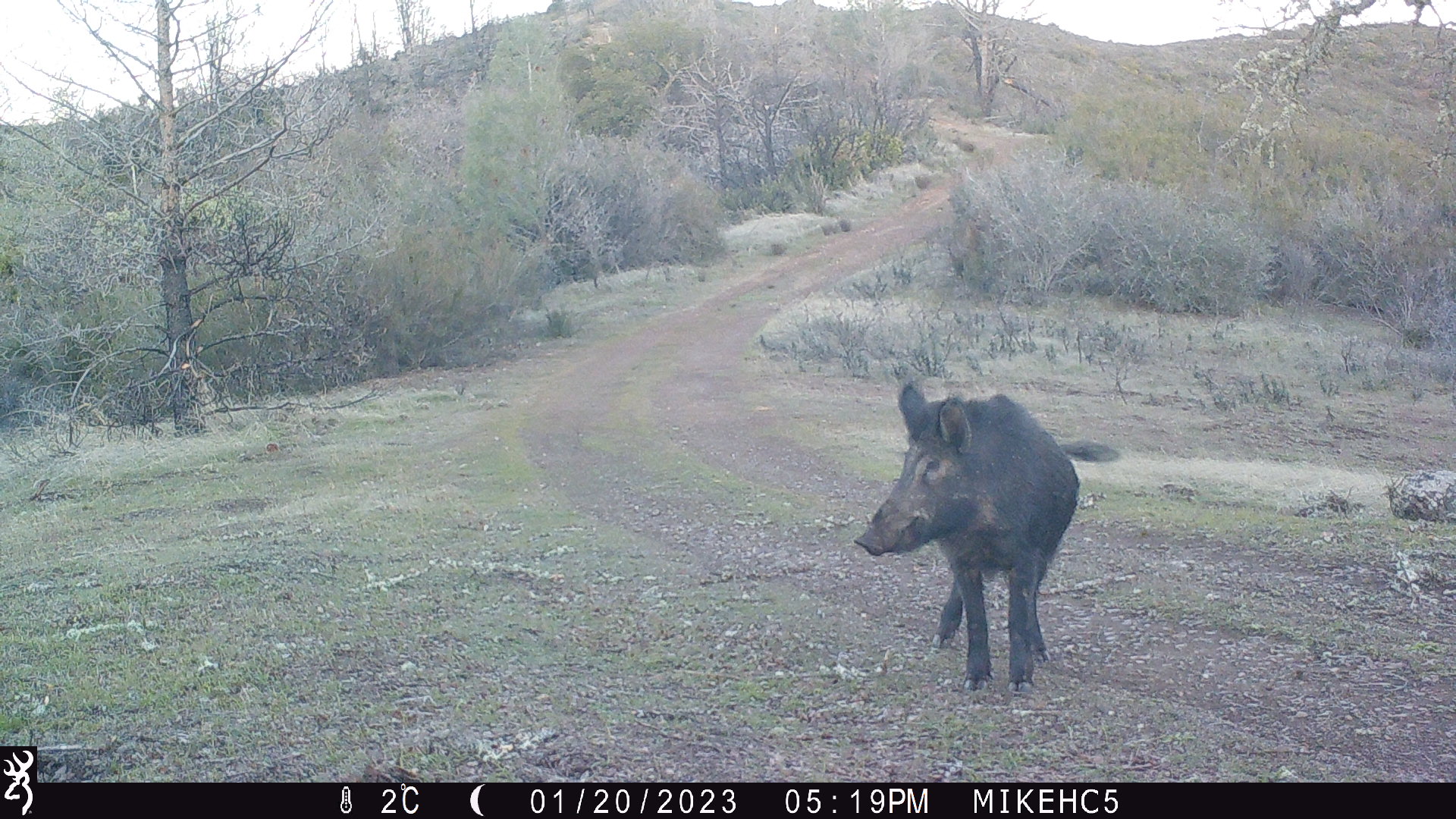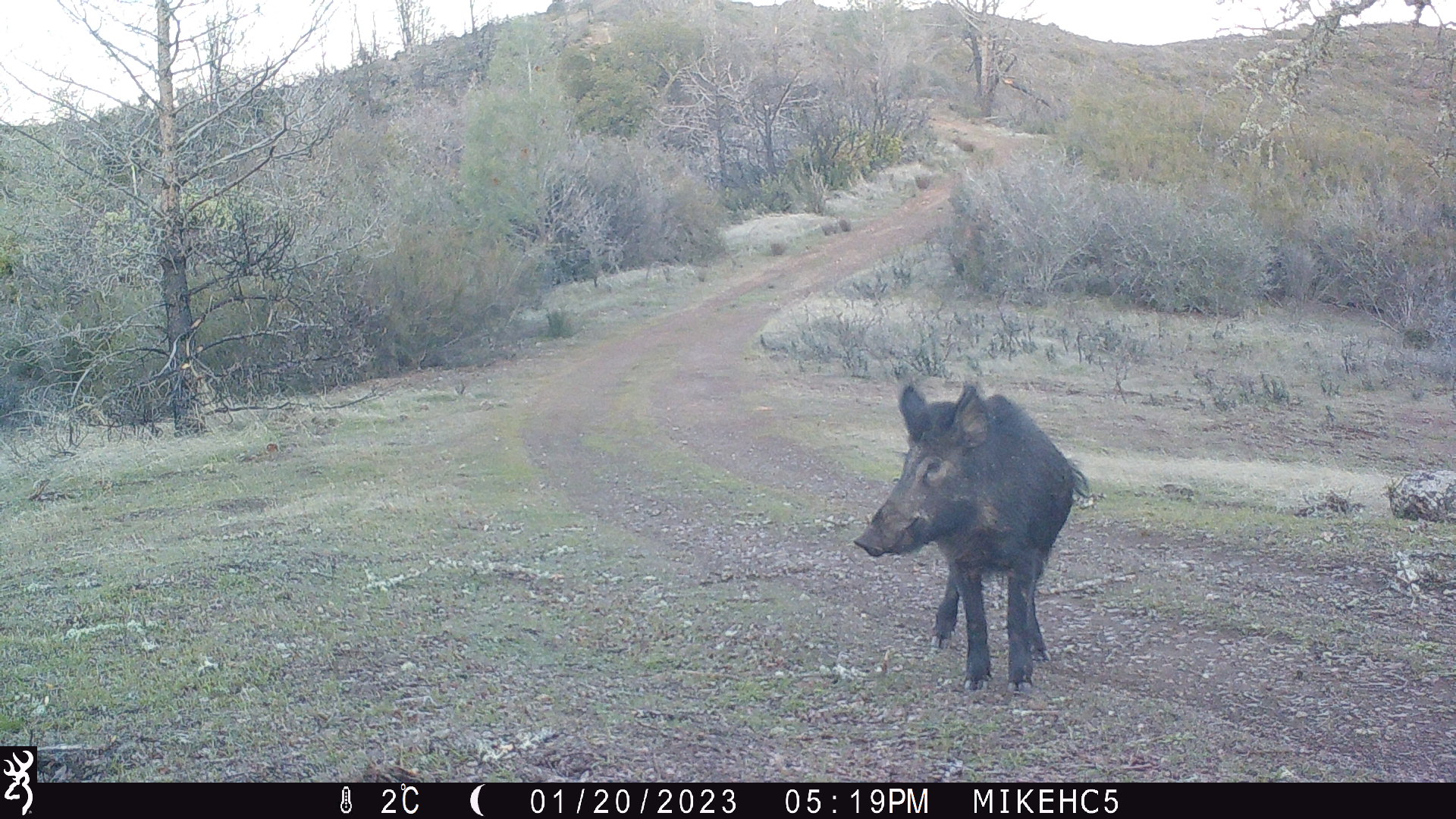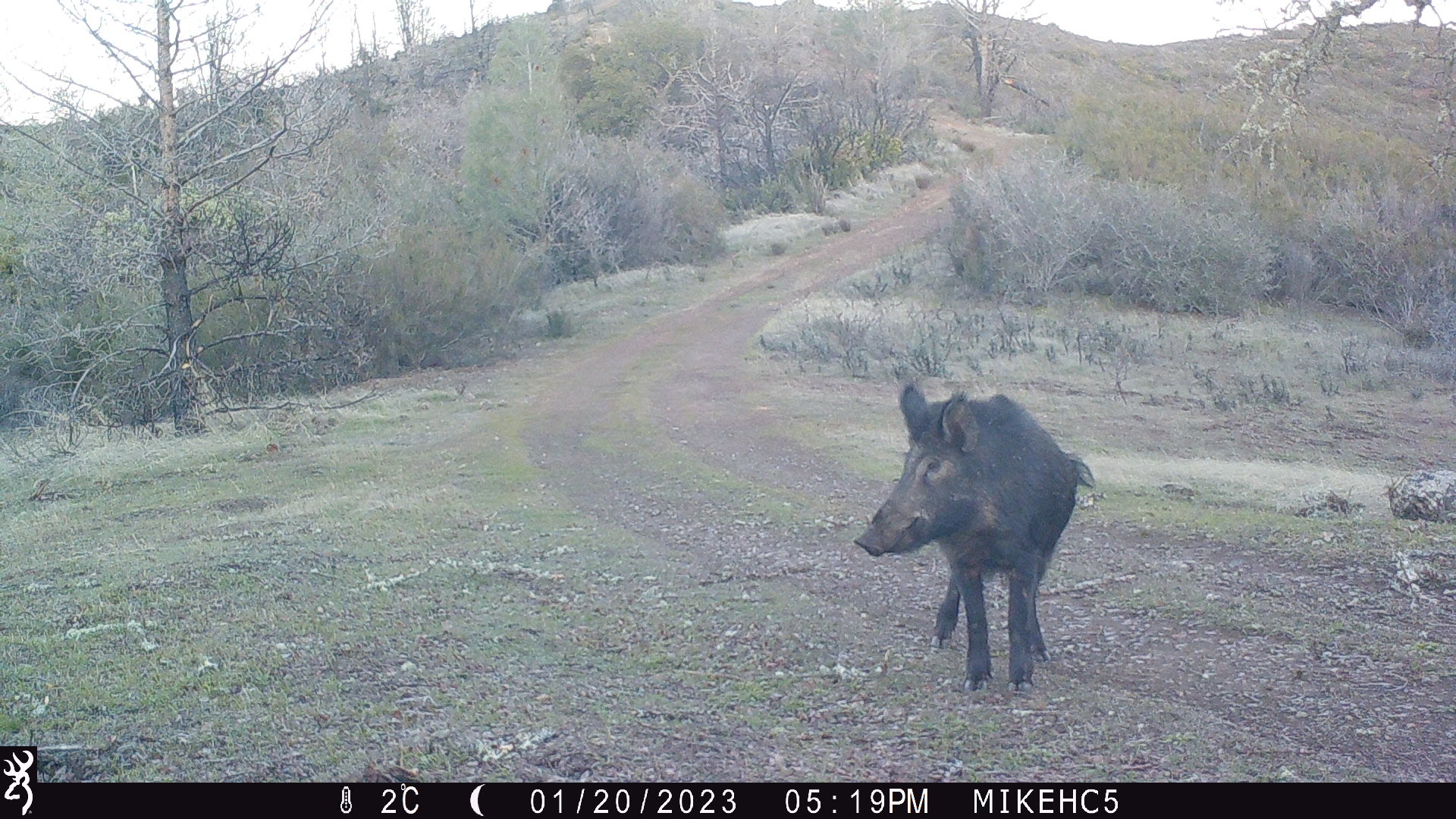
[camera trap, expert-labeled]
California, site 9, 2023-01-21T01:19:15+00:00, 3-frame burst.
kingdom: Animalia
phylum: Chordata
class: Mammalia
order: Artiodactyla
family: Suidae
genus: Sus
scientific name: Sus scrofa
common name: wild boar